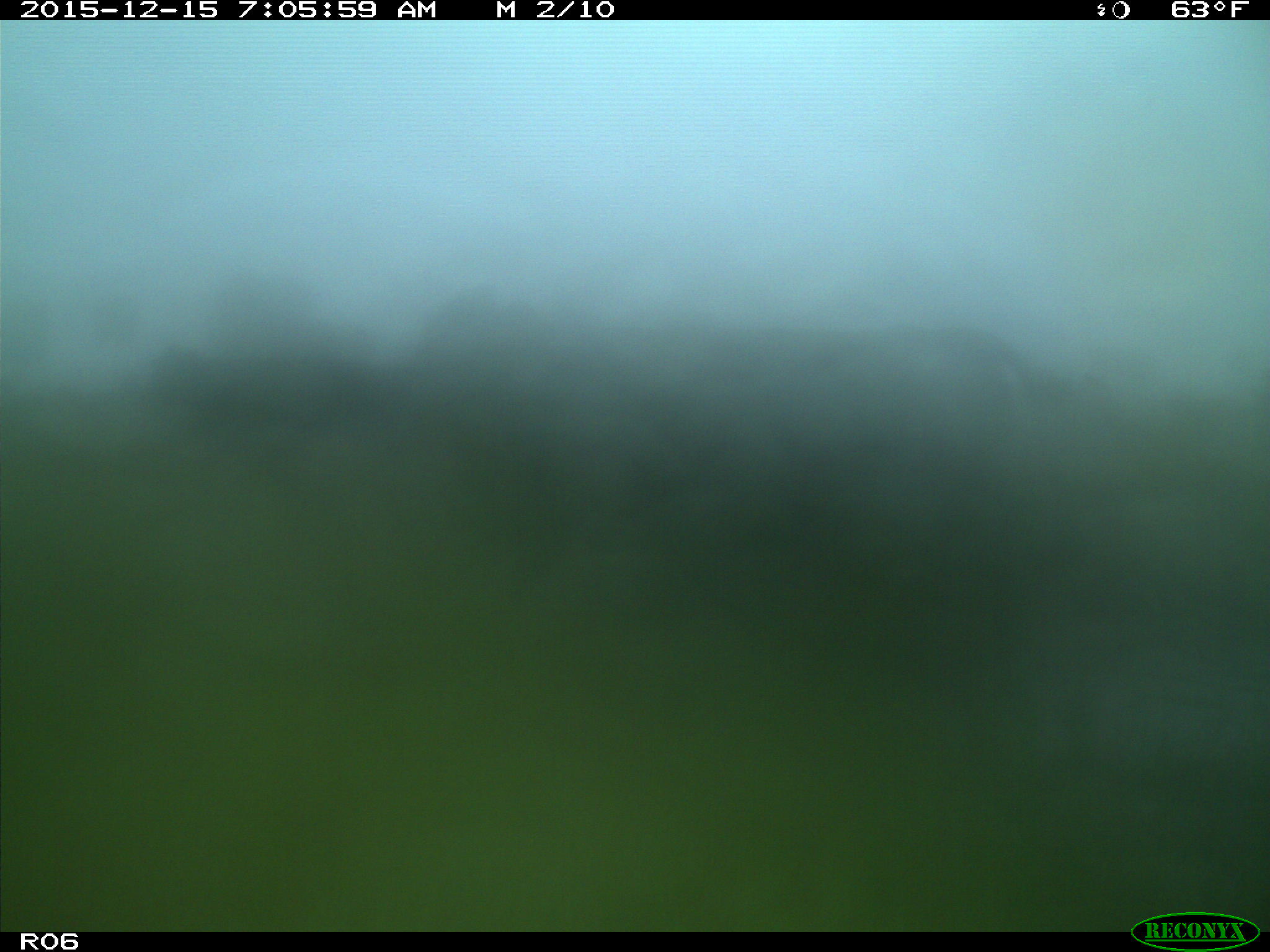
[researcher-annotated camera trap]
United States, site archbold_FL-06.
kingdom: Animalia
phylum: Chordata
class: Mammalia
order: Artiodactyla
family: Bovidae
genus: Bos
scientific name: Bos taurus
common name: domestic cow